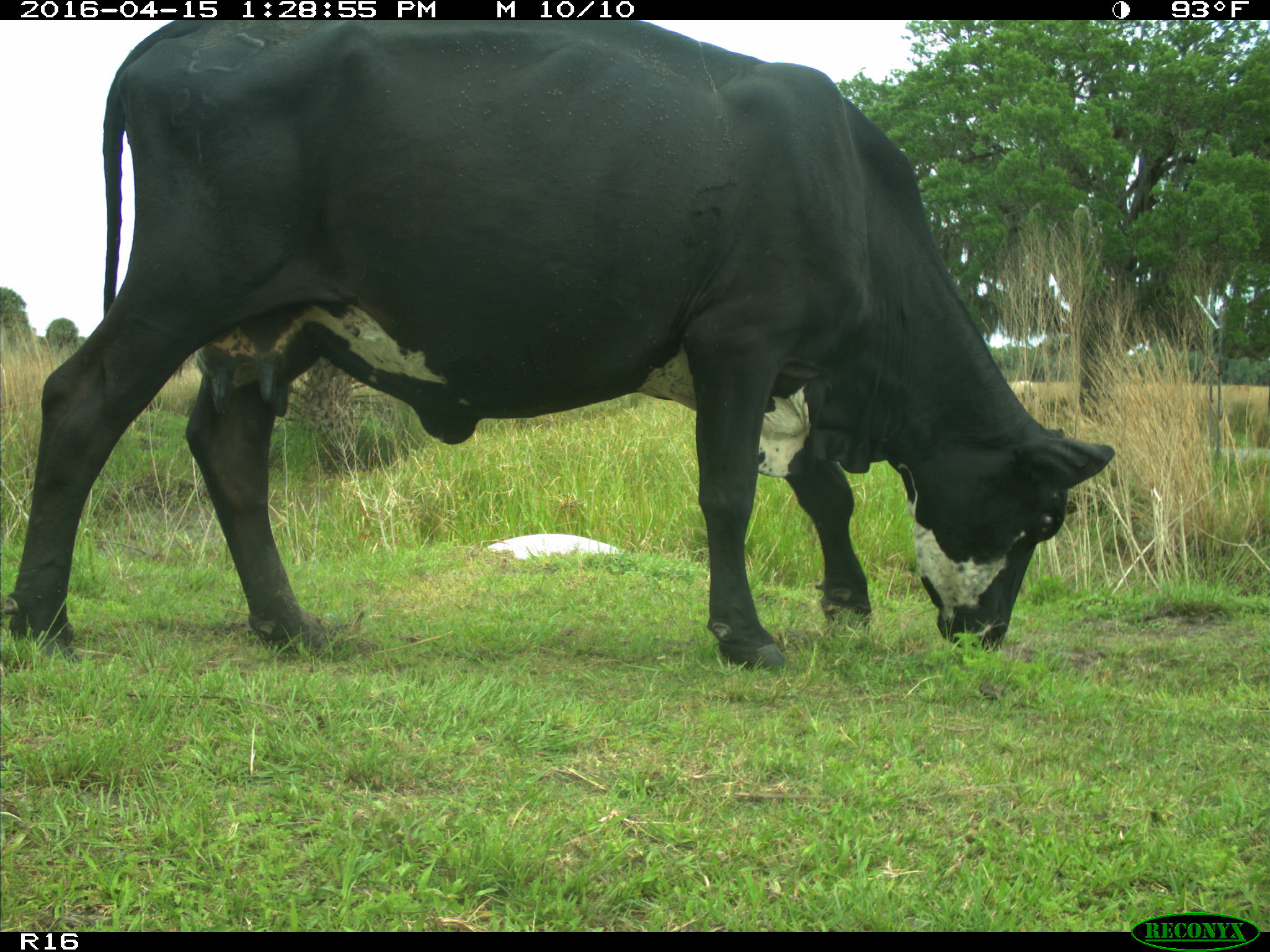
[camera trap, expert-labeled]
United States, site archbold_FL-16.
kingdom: Animalia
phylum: Chordata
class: Mammalia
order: Artiodactyla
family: Bovidae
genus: Bos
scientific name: Bos taurus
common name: domestic cow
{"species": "Bos taurus (domestic cow)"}